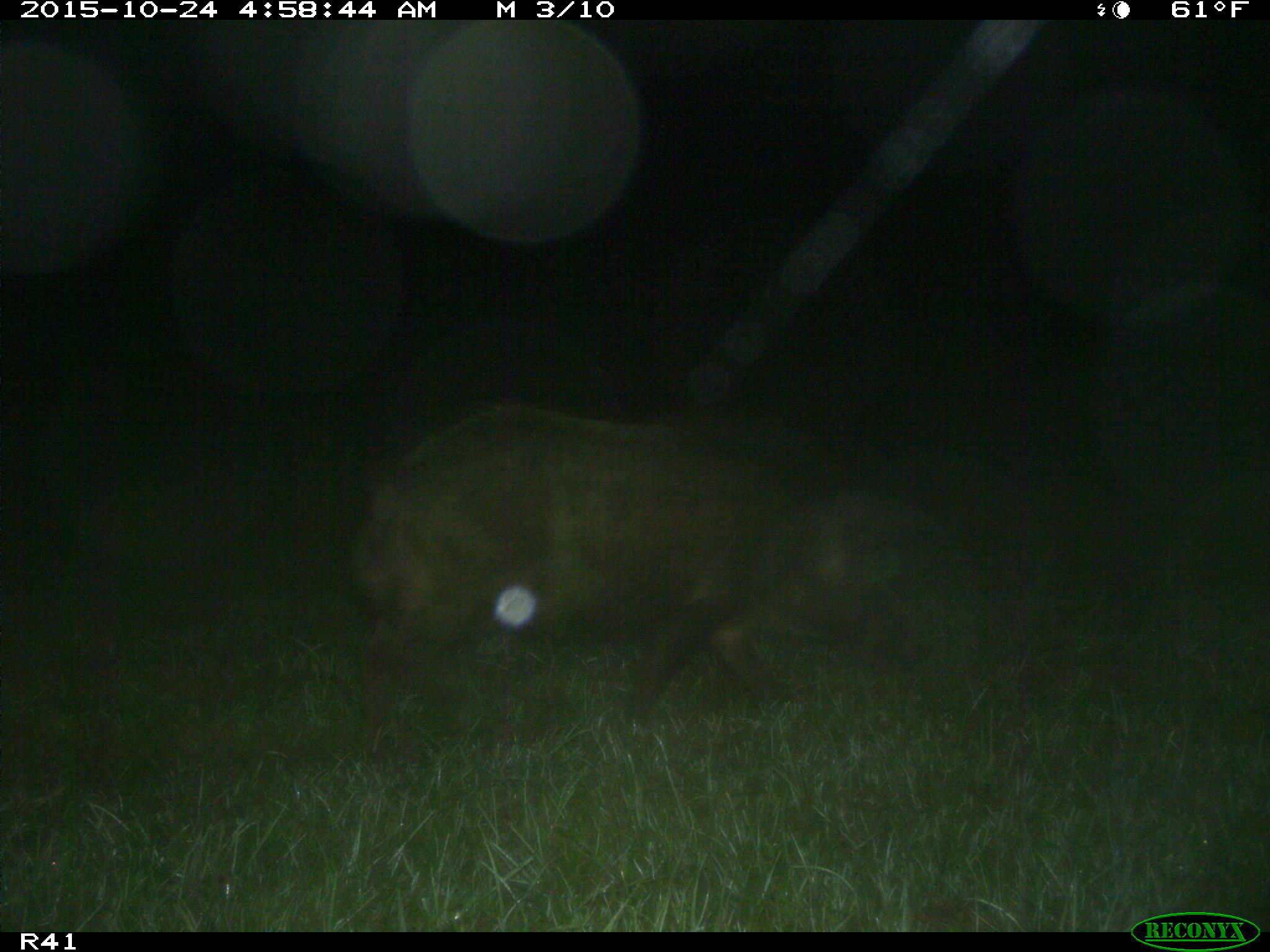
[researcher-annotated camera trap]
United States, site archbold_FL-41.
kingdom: Animalia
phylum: Chordata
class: Mammalia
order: Artiodactyla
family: Suidae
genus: Sus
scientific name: Sus scrofa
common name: wild boar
Sus scrofa (wild boar).